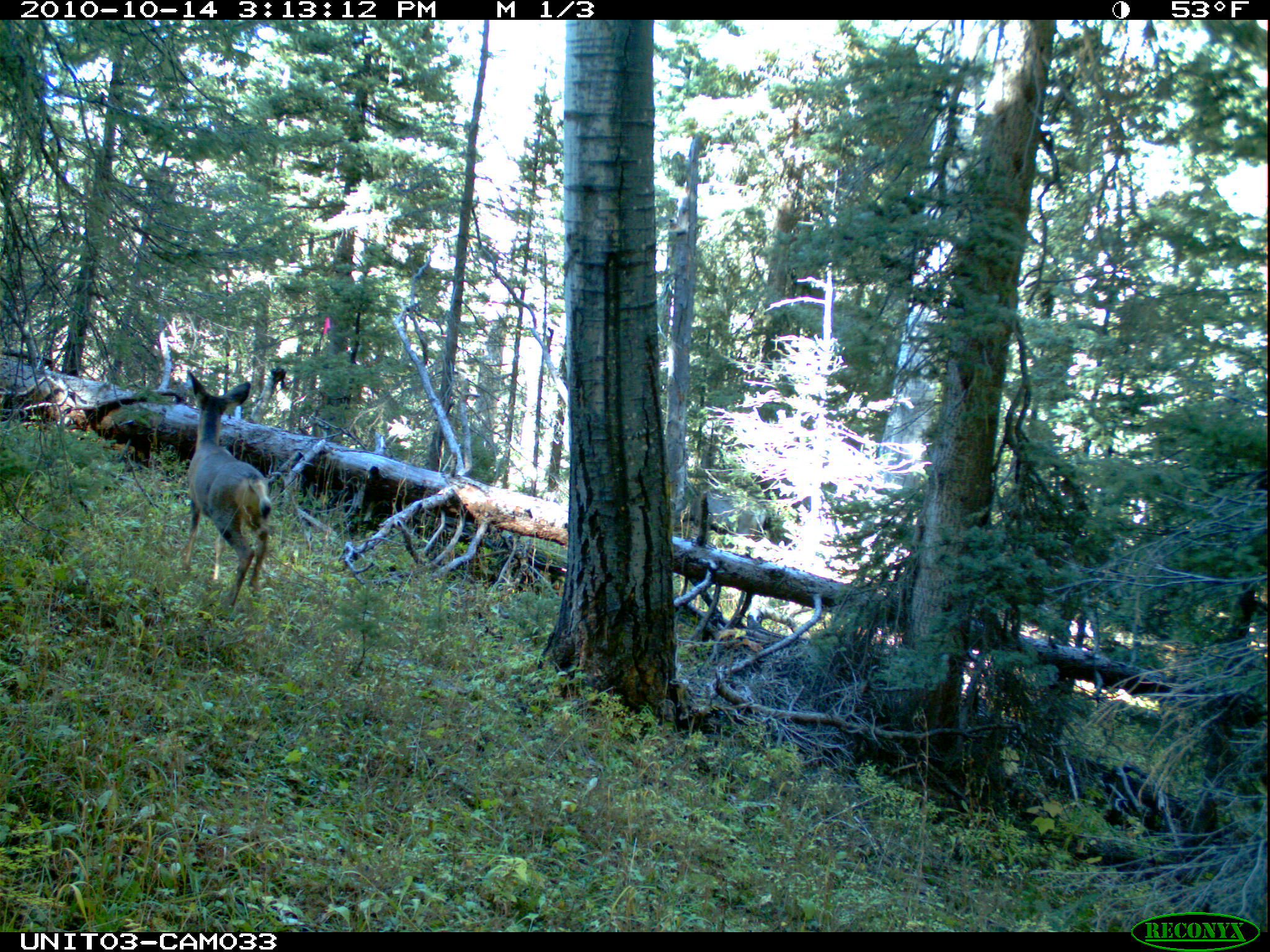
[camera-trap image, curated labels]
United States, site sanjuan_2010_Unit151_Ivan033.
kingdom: Animalia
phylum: Chordata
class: Mammalia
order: Artiodactyla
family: Cervidae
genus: Odocoileus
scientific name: Odocoileus hemionus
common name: mule deer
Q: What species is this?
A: Odocoileus hemionus (mule deer).